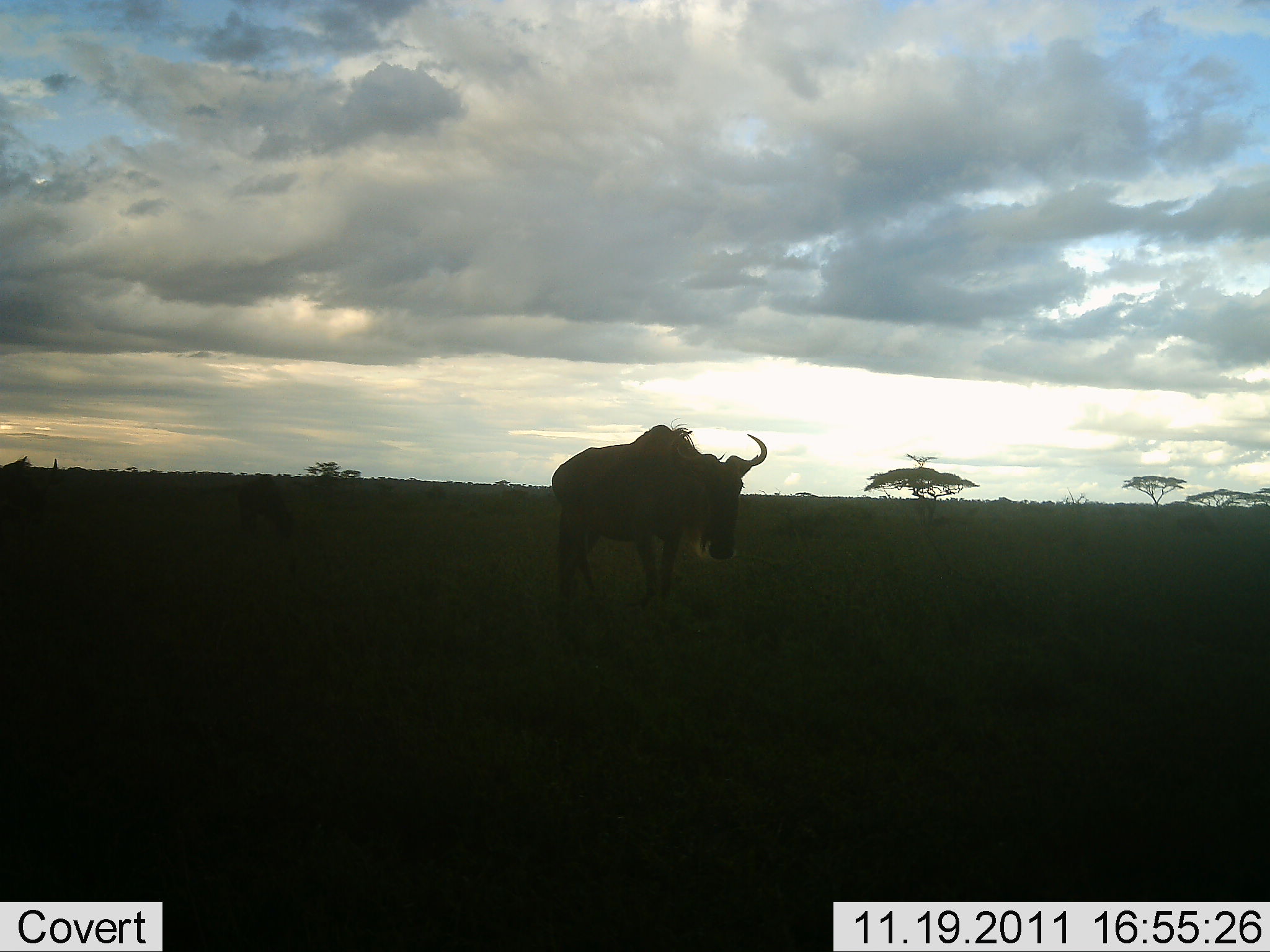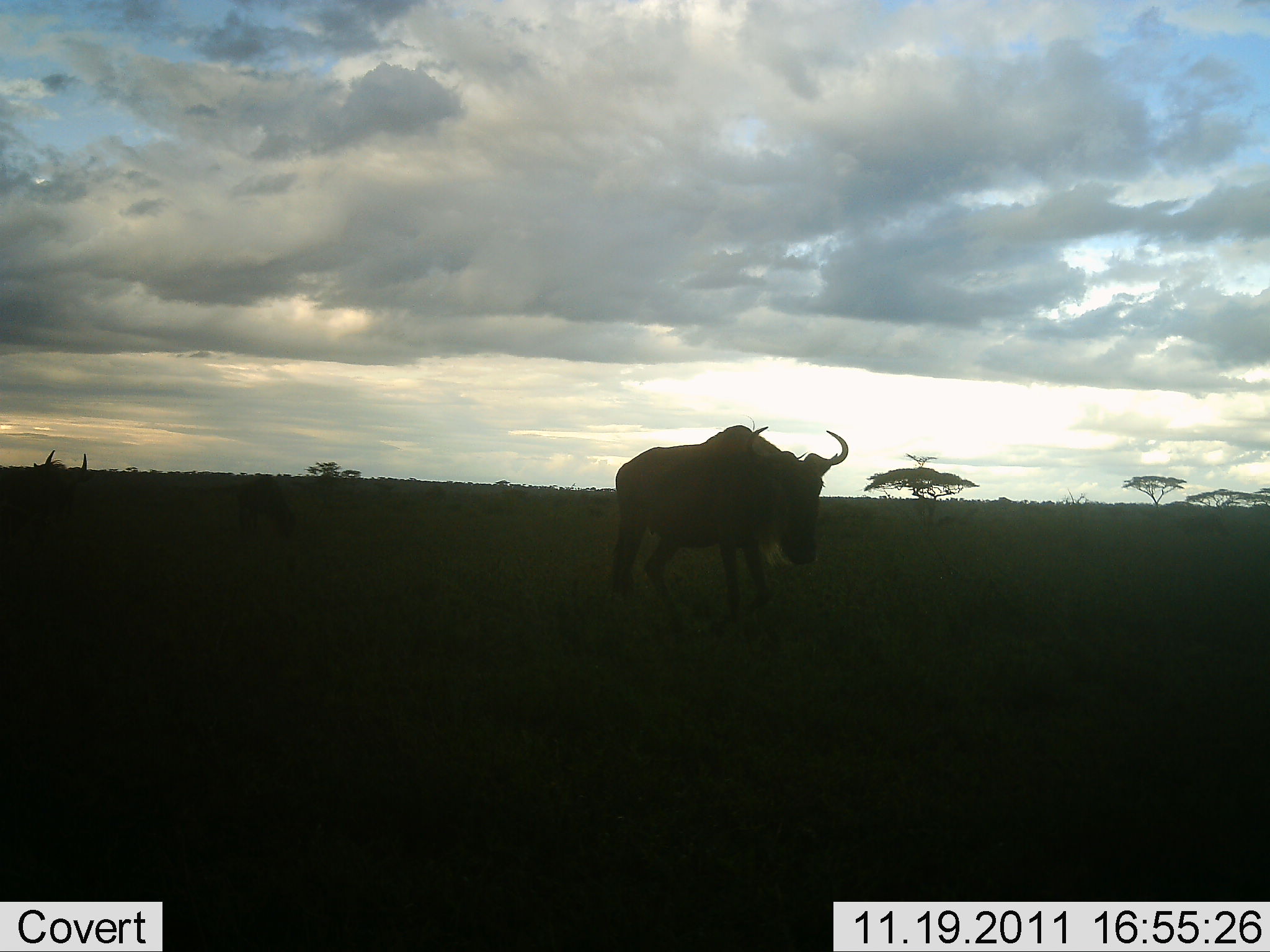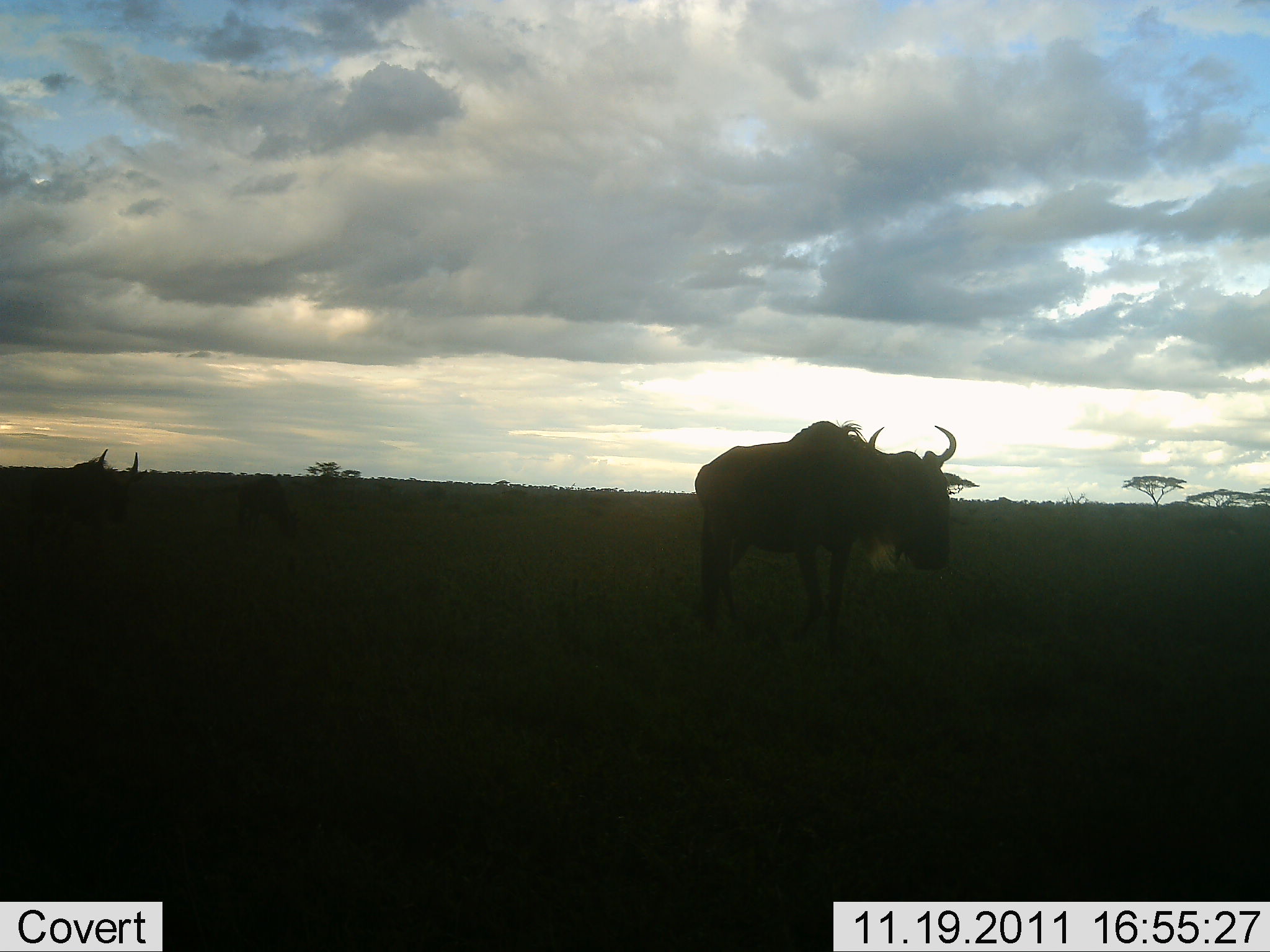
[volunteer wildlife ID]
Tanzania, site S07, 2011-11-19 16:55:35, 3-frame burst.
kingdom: Animalia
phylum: Chordata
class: Mammalia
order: Artiodactyla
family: Bovidae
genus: Connochaetes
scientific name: Connochaetes taurinus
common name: blue wildebeest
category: wildebeest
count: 2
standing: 29%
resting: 0%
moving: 79%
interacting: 0%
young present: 0%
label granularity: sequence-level